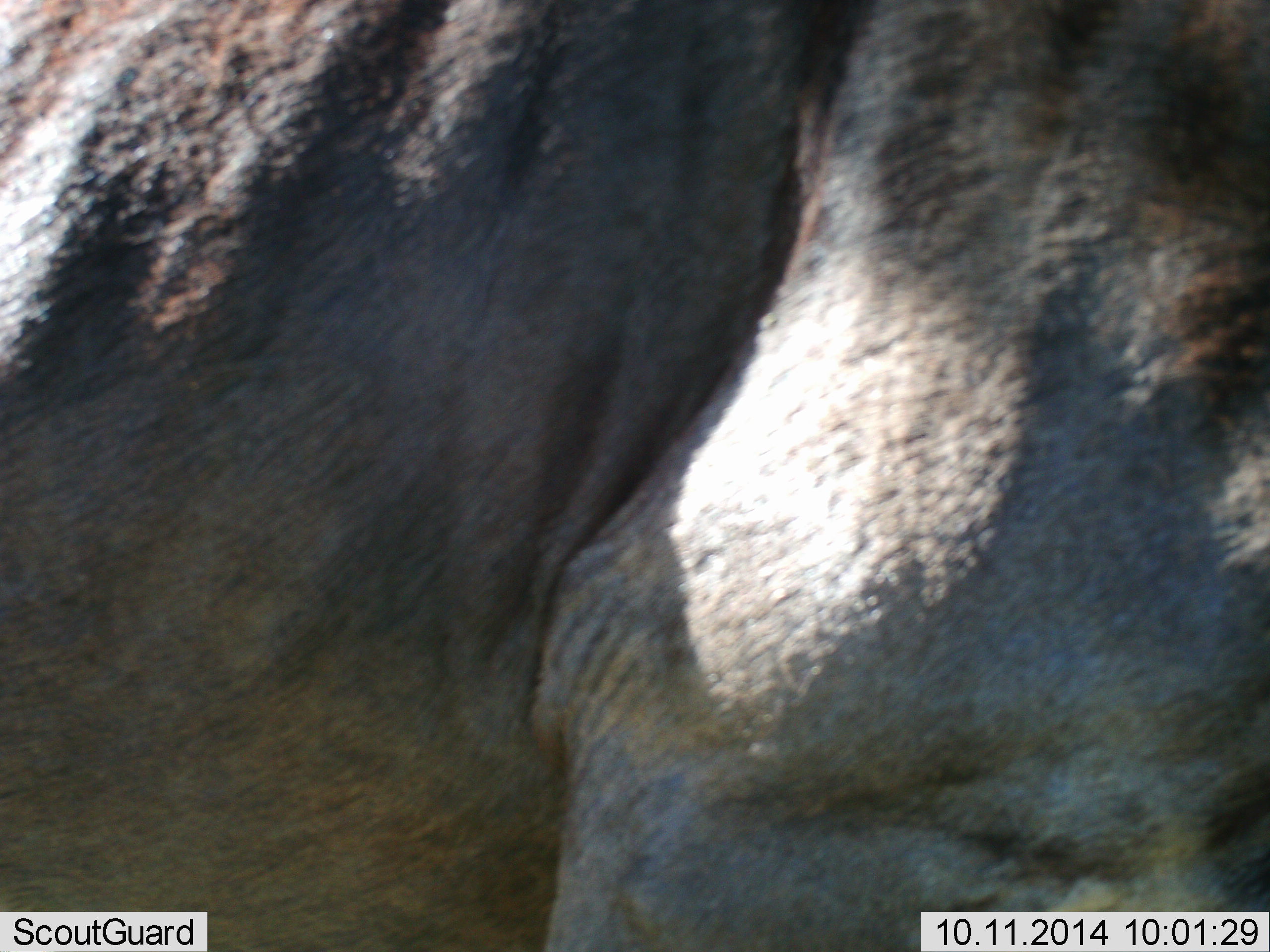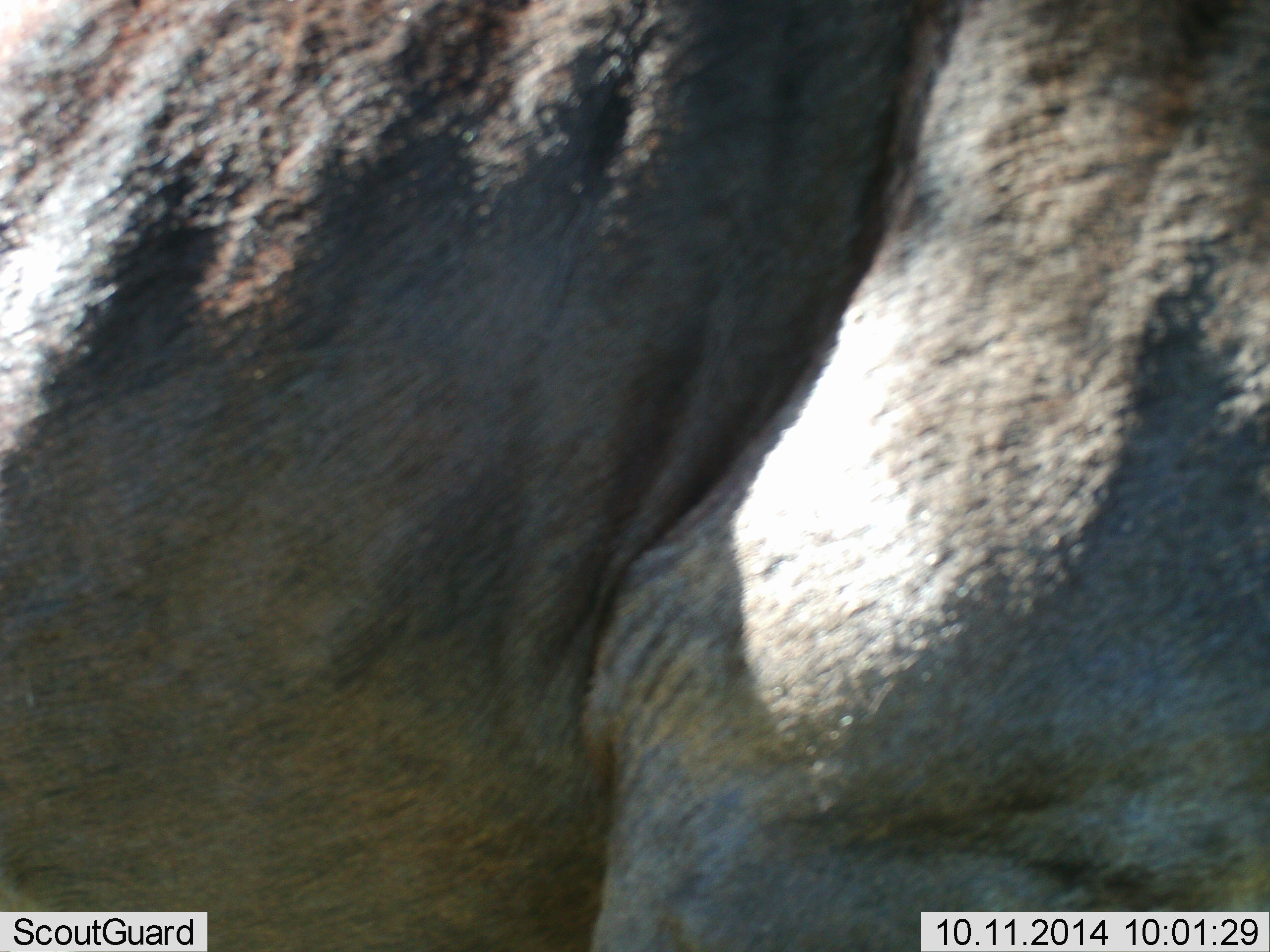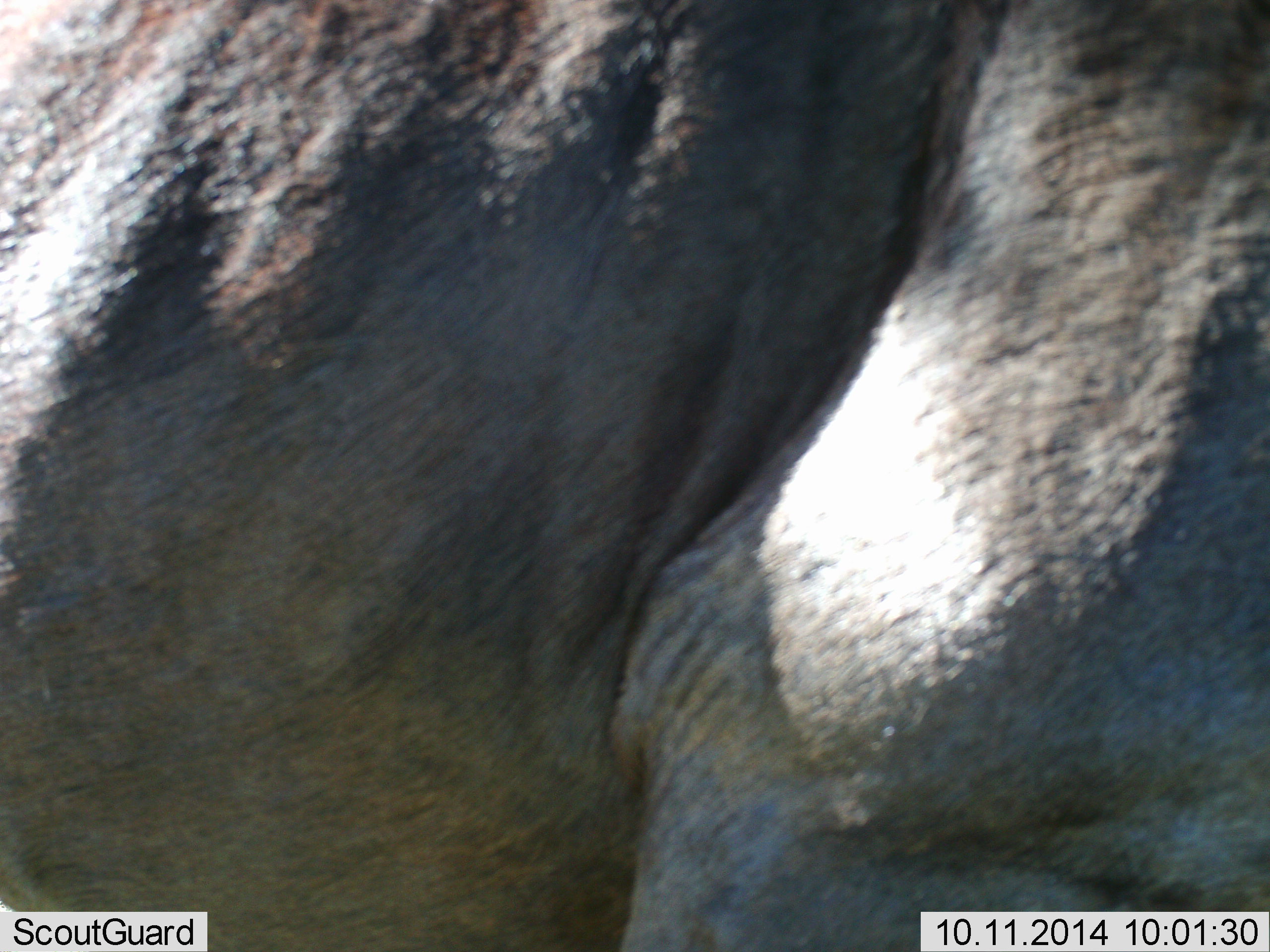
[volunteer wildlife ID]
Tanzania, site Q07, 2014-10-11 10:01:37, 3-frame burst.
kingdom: Animalia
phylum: Chordata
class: Mammalia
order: Artiodactyla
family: Bovidae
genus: Connochaetes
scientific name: Connochaetes taurinus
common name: blue wildebeest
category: wildebeest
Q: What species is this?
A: Wildebeest (blue wildebeest) (Connochaetes taurinus).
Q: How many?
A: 1.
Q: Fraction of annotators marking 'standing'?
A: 70%.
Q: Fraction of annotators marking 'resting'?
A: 0%.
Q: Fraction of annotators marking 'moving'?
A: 20%.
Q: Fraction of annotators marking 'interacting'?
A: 0%.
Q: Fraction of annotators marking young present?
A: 0%.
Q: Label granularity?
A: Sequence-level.